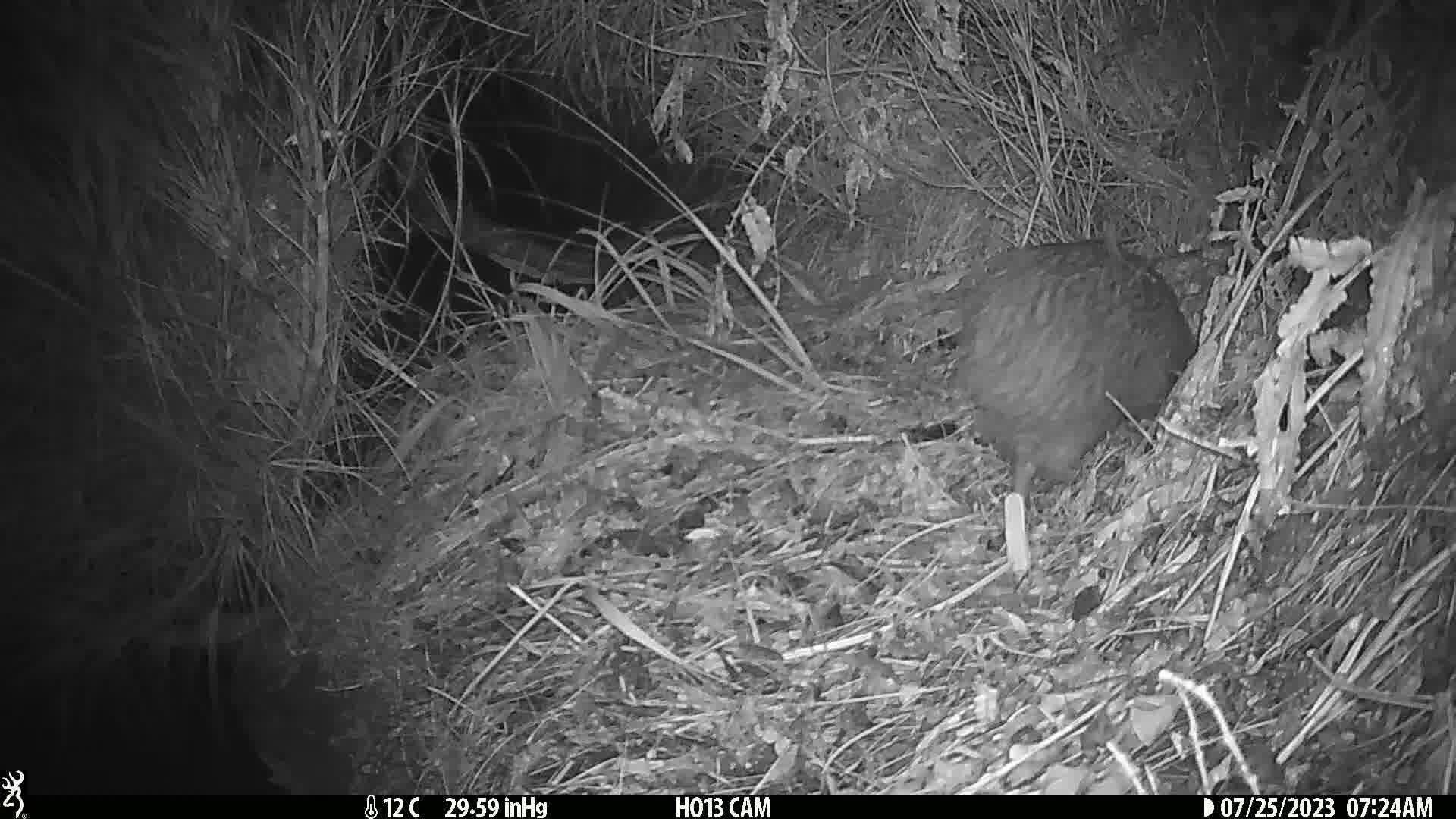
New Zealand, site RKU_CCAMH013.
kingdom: Animalia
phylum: Chordata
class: Aves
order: Apterygiformes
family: Apterygidae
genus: Apteryx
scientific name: Apteryx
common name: kiwi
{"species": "kiwi (Apteryx)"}